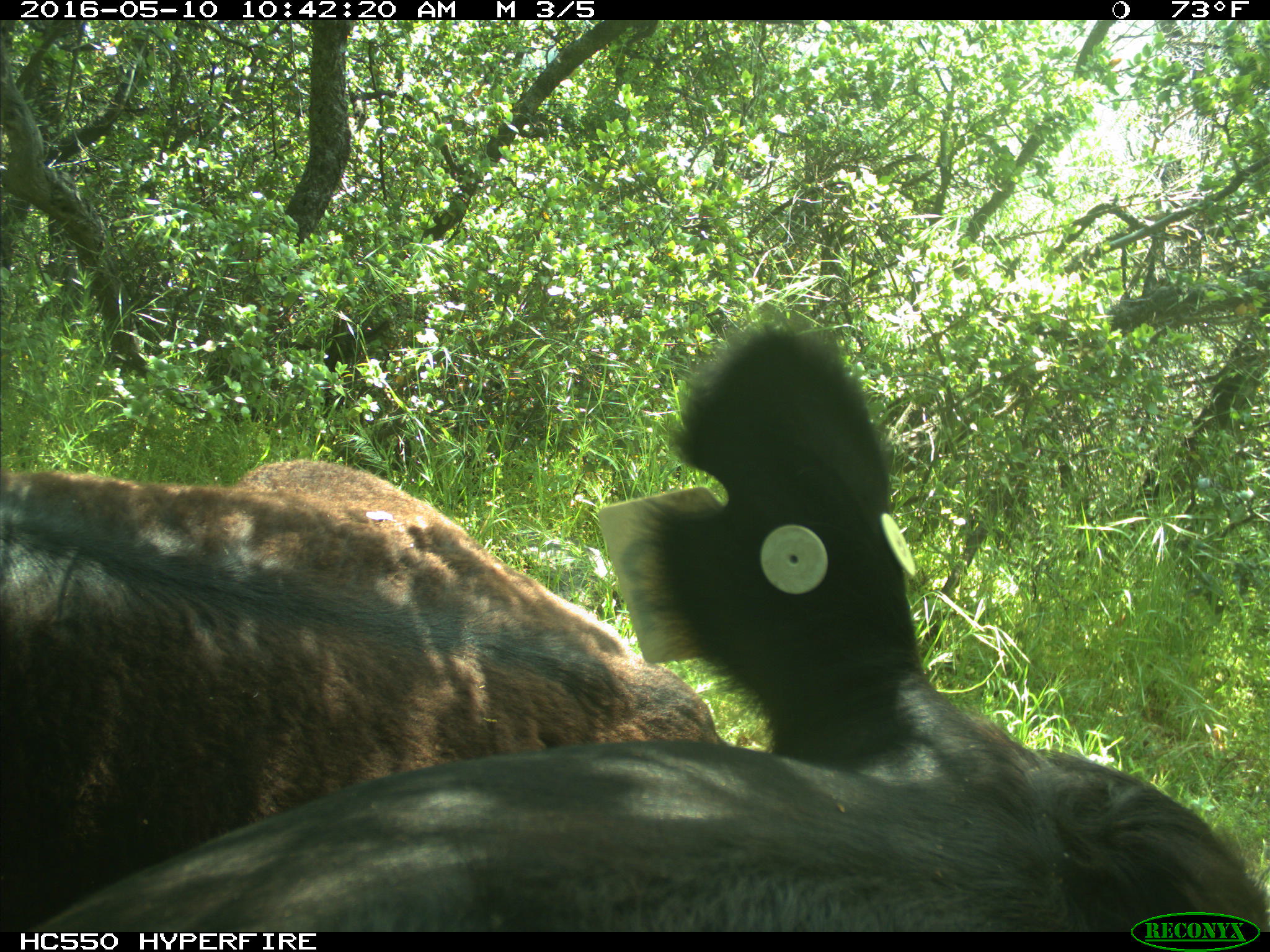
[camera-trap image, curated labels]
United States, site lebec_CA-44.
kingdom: Animalia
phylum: Chordata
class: Mammalia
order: Artiodactyla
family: Bovidae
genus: Bos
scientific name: Bos taurus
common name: domestic cow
Bos taurus (domestic cow).